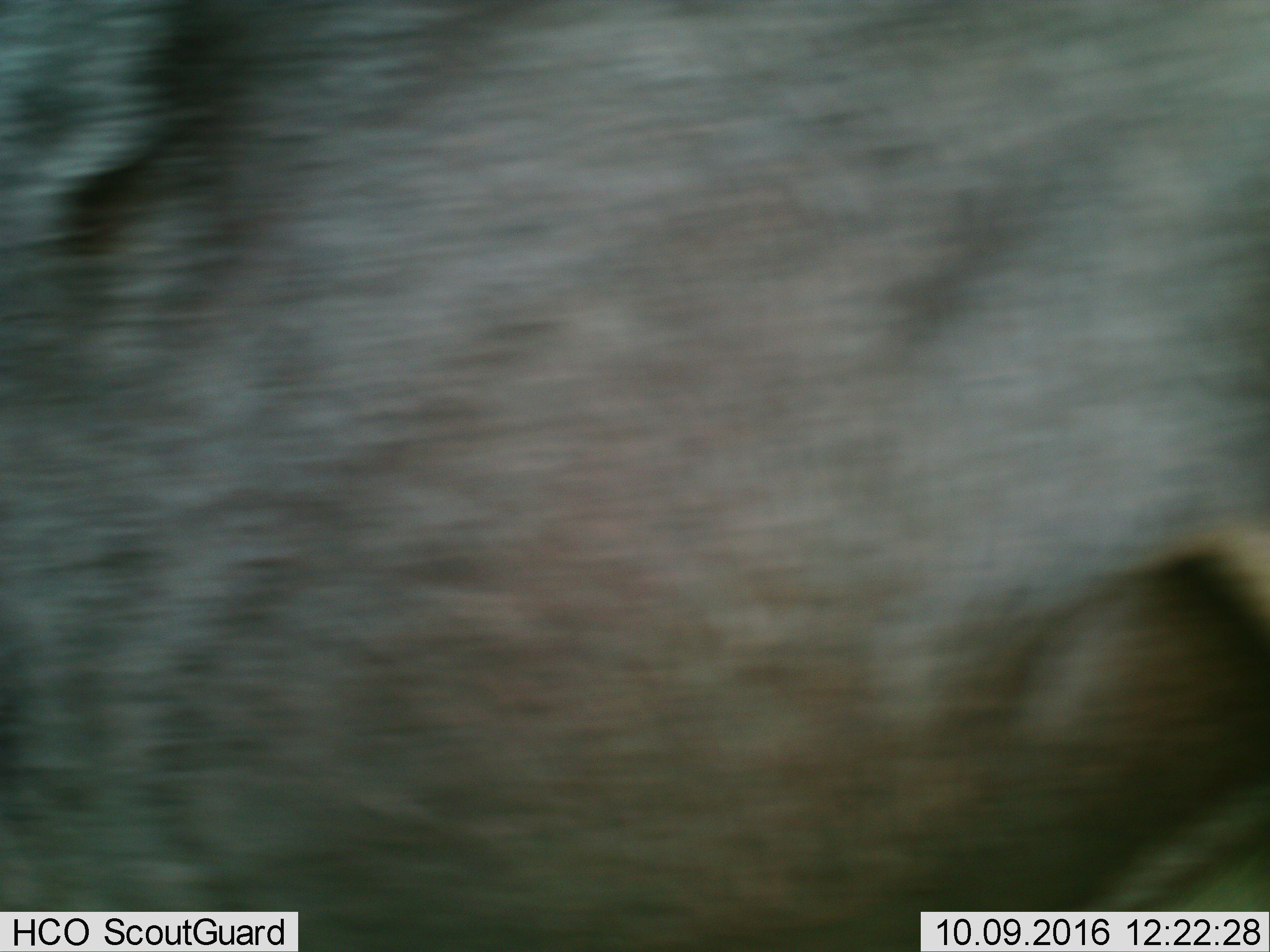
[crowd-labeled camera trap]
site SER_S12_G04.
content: unidentified animal